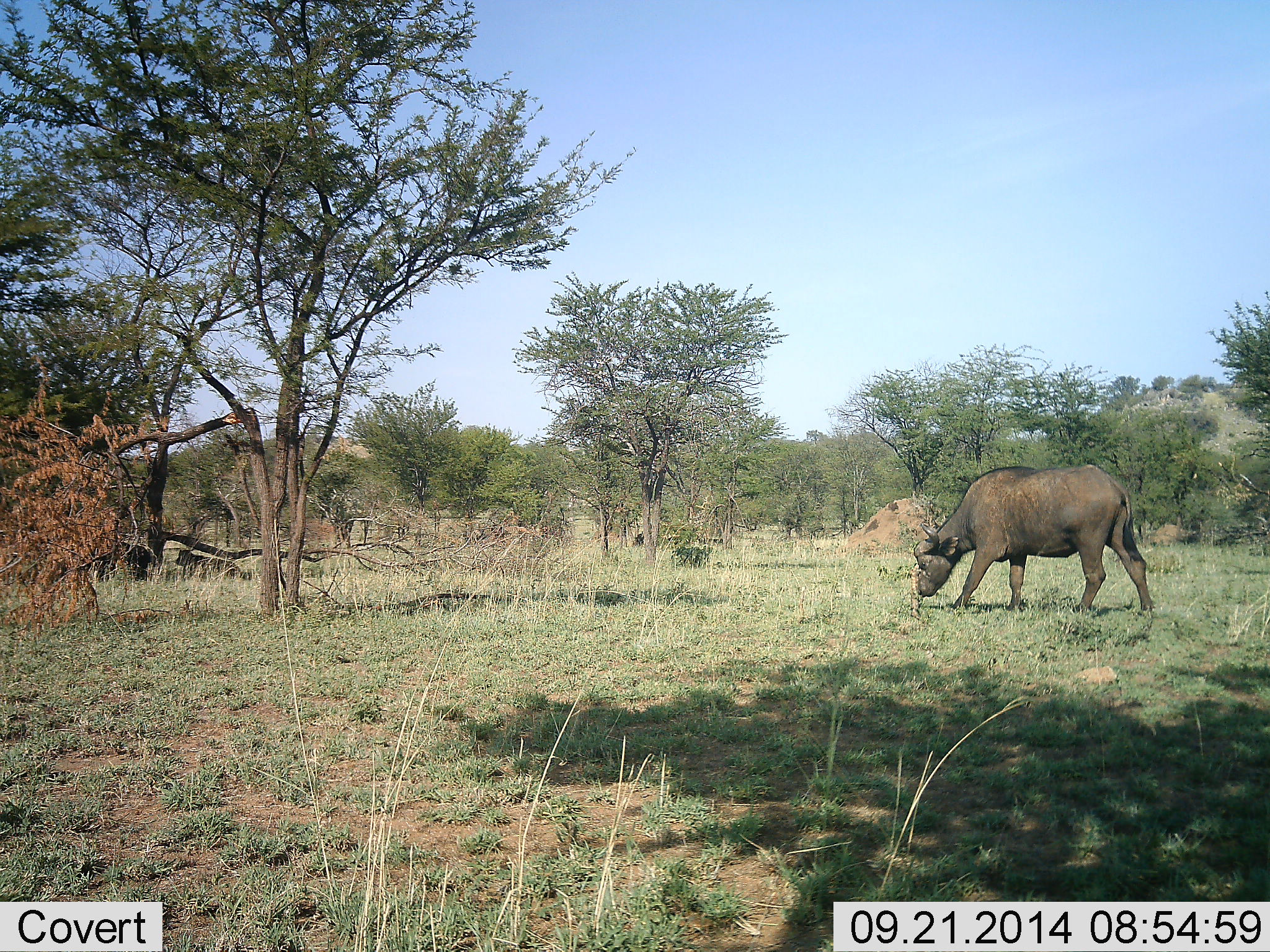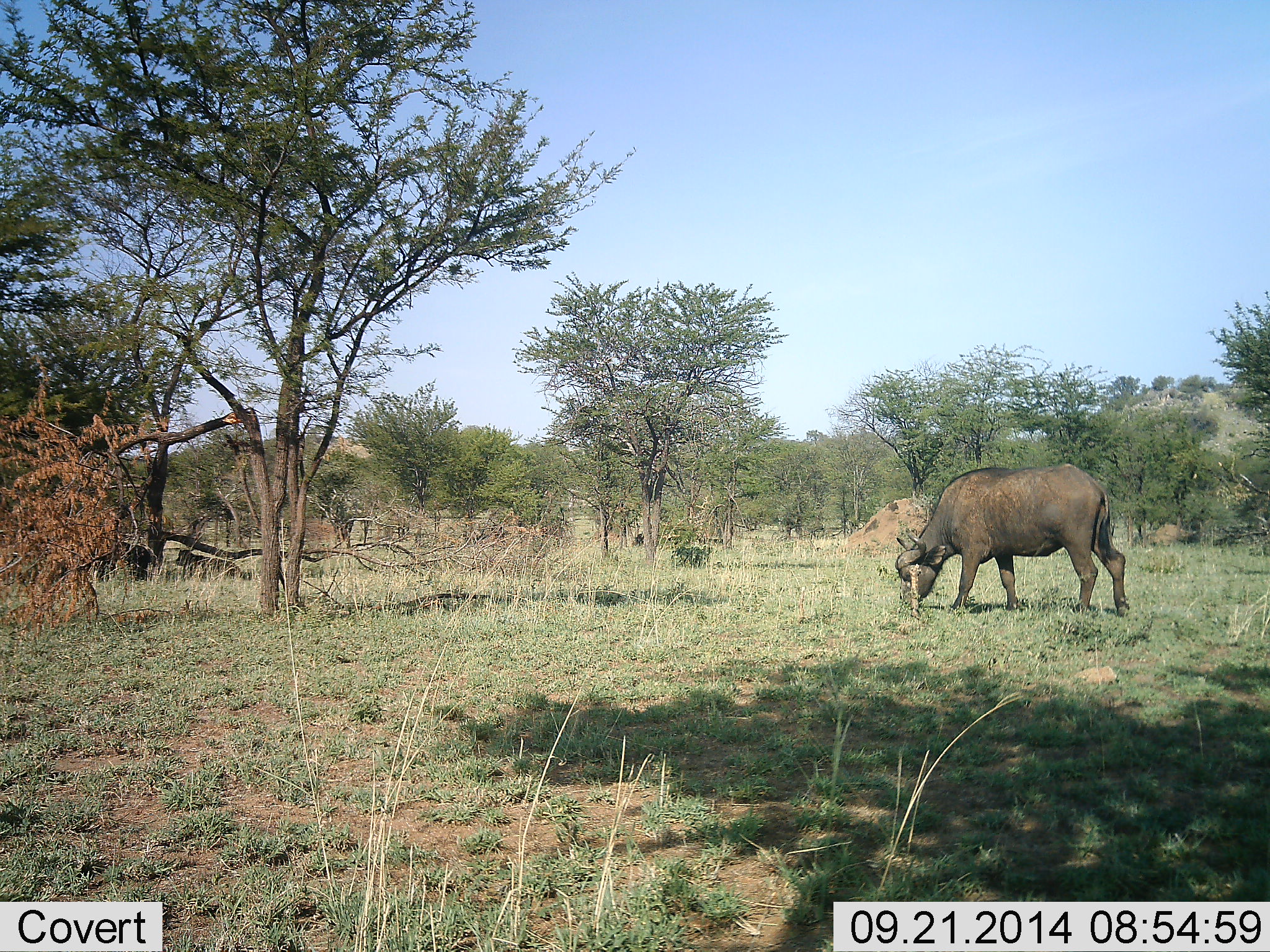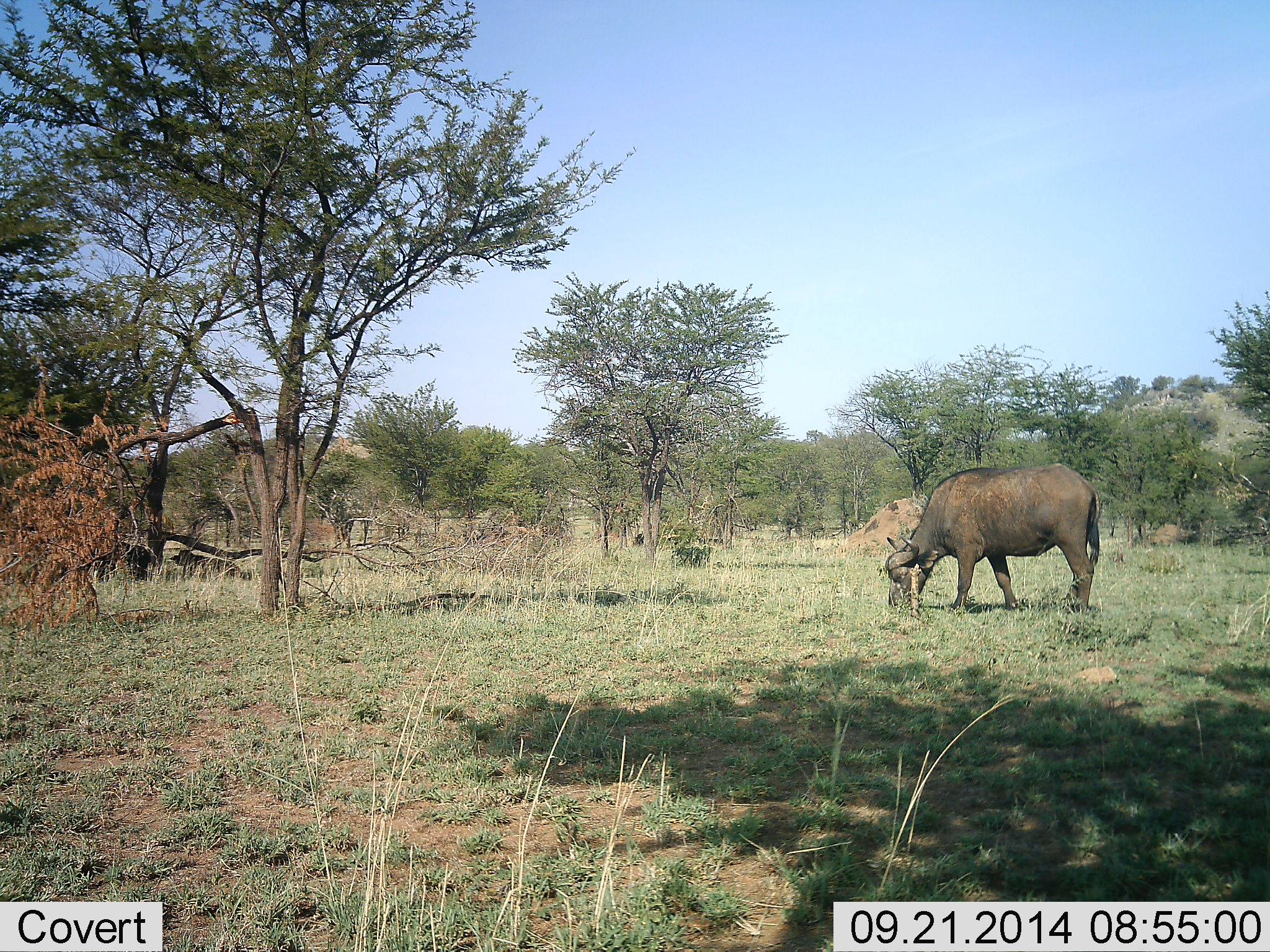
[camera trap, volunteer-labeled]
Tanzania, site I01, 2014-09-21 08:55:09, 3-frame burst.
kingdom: Animalia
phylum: Chordata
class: Mammalia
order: Artiodactyla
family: Bovidae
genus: Syncerus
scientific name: Syncerus caffer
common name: cape buffalo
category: buffalo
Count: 1.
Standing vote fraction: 20%.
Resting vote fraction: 30%.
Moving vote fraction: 0%.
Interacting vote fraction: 0%.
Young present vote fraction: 10%.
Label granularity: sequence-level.